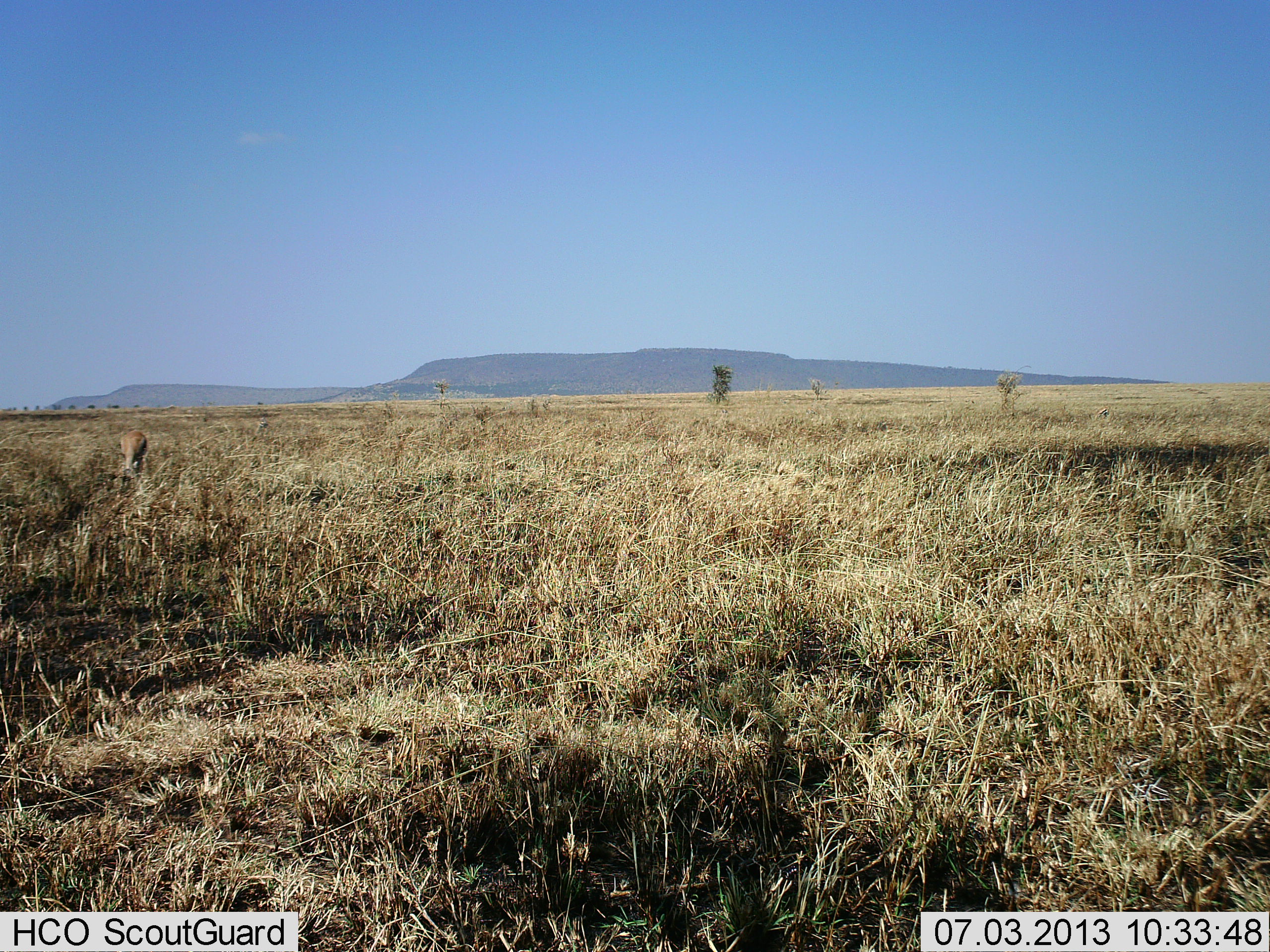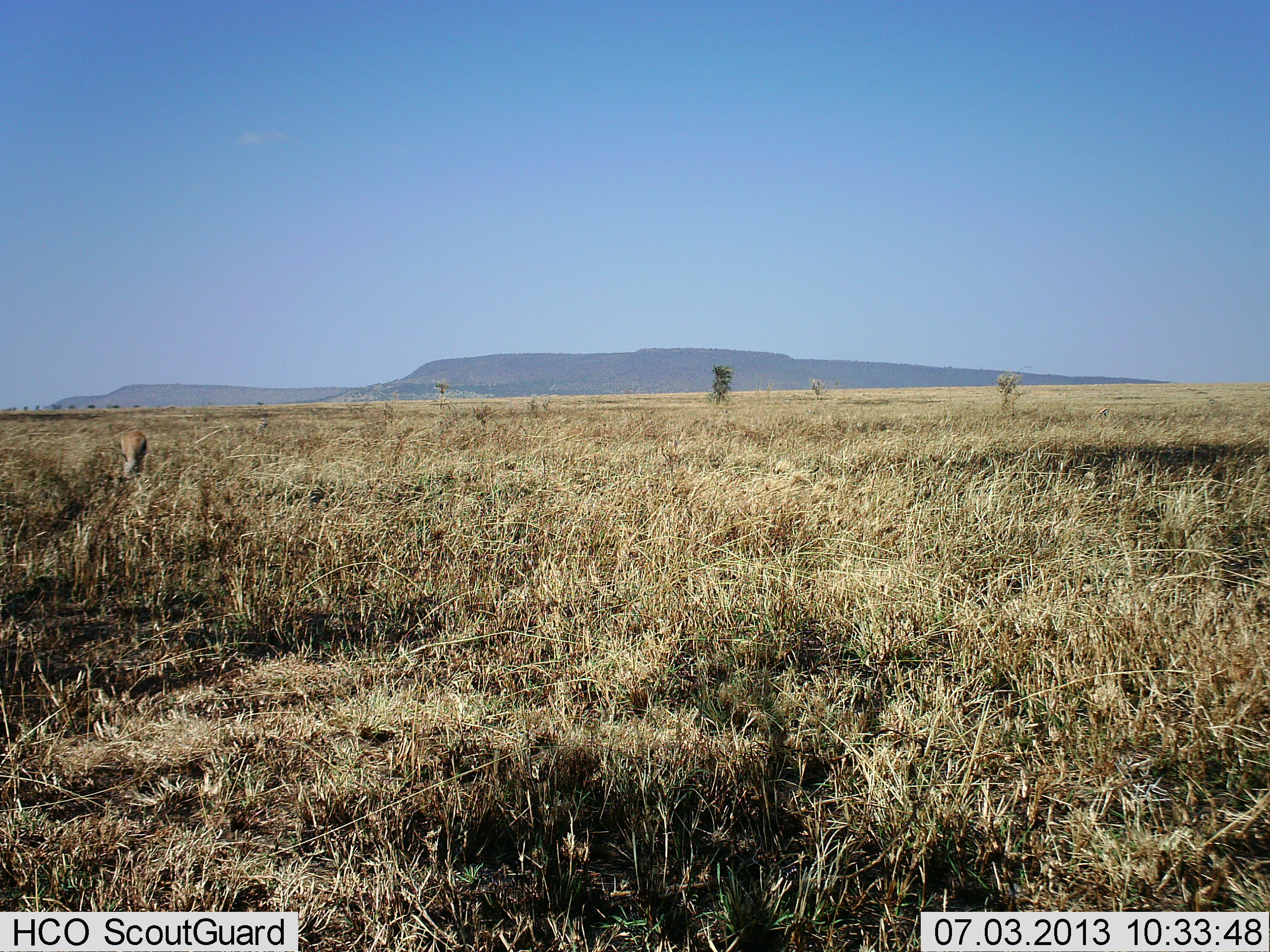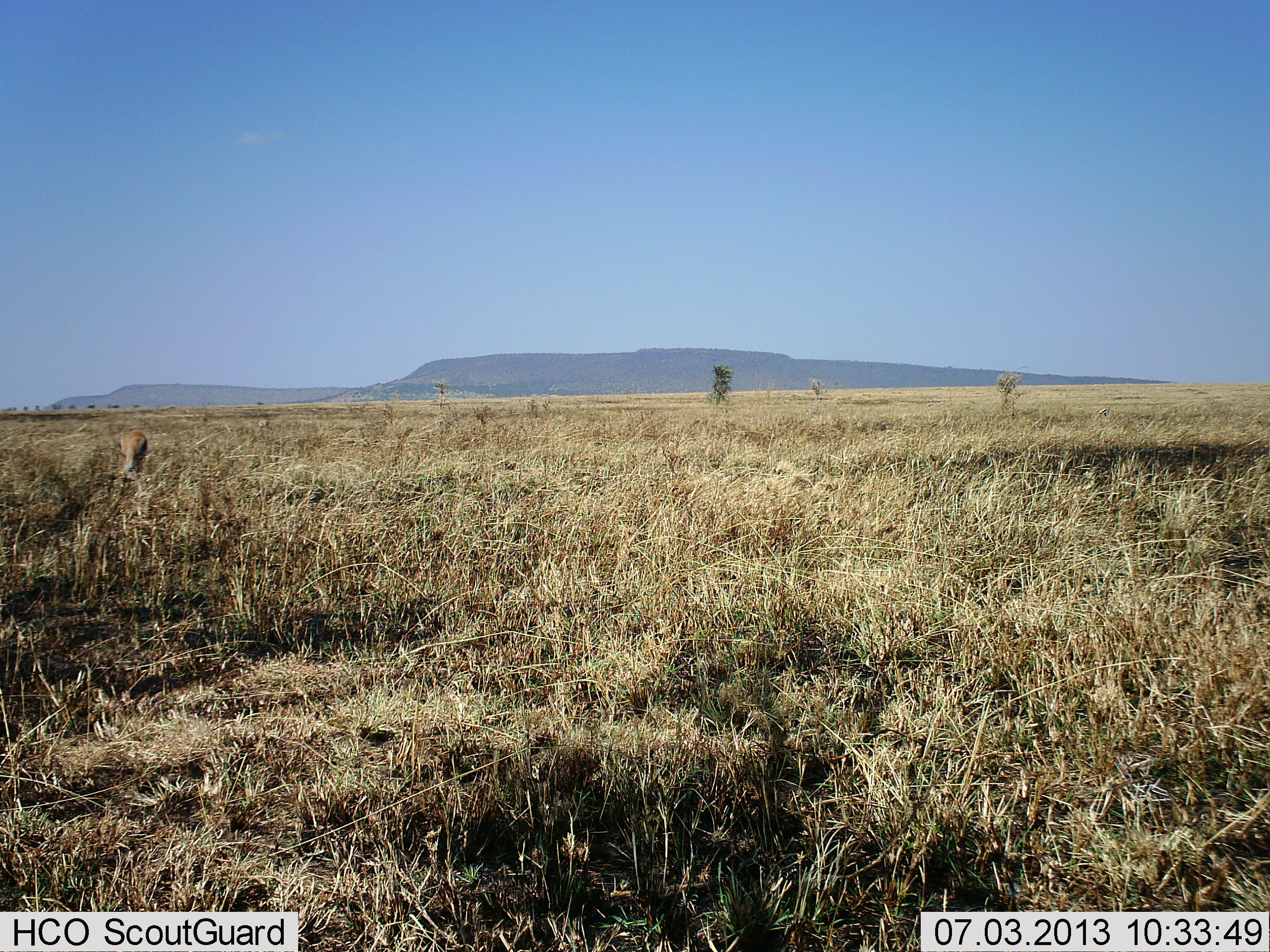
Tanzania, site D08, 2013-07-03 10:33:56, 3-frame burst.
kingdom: Animalia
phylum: Chordata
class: Mammalia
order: Artiodactyla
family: Bovidae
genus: Eudorcas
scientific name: Eudorcas thomsonii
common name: thomson's gazelle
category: gazellethomsons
Gazellethomsons (thomson's gazelle) (Eudorcas thomsonii), count 1. Behavior (volunteer vote fractions): standing 20%, resting 0%, moving 0%, interacting 0%. Young present (vote fraction): 0%. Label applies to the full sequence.